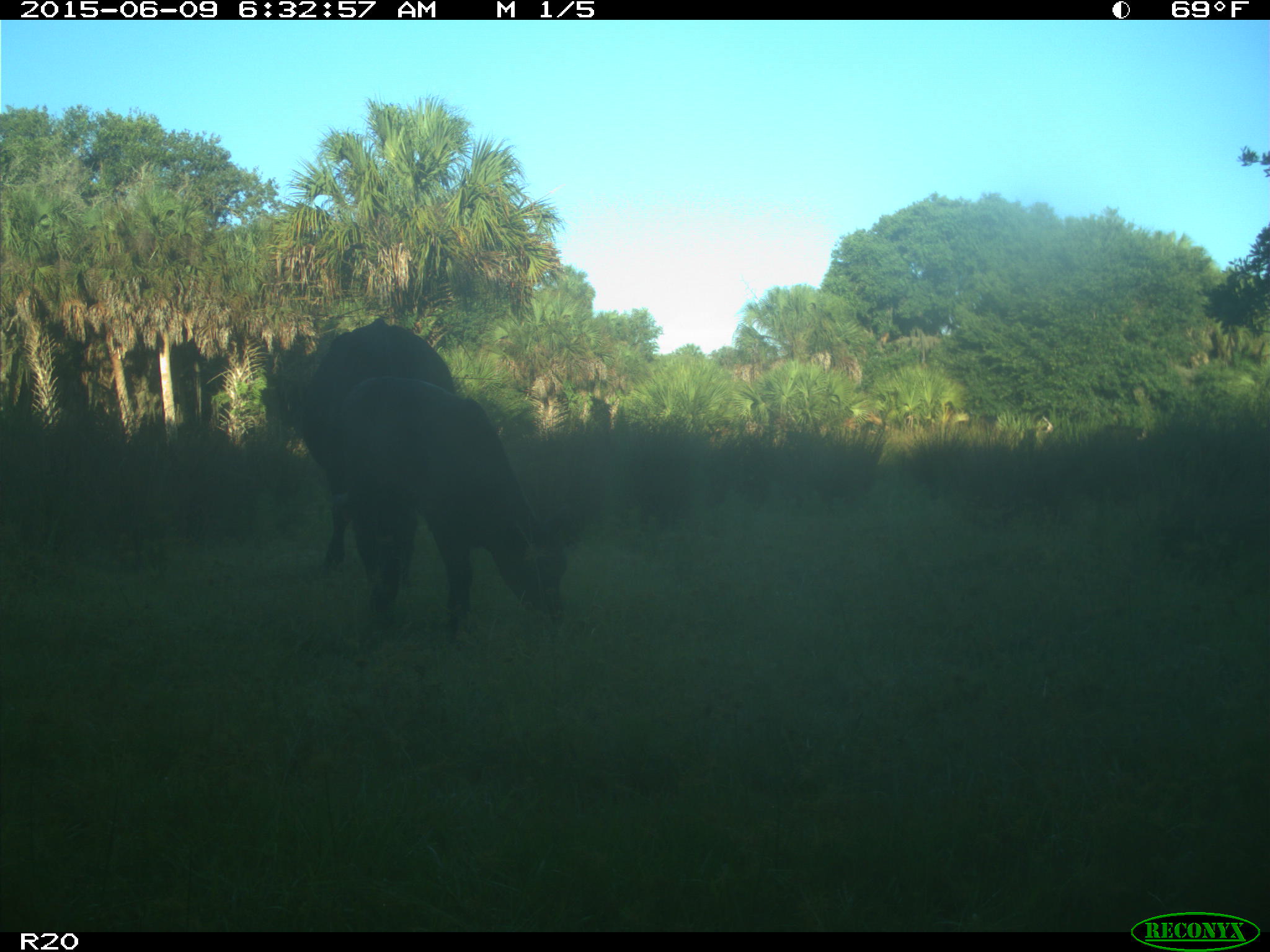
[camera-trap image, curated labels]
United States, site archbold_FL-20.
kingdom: Animalia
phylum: Chordata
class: Mammalia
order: Artiodactyla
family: Bovidae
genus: Bos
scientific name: Bos taurus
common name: domestic cow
Bos taurus (domestic cow).